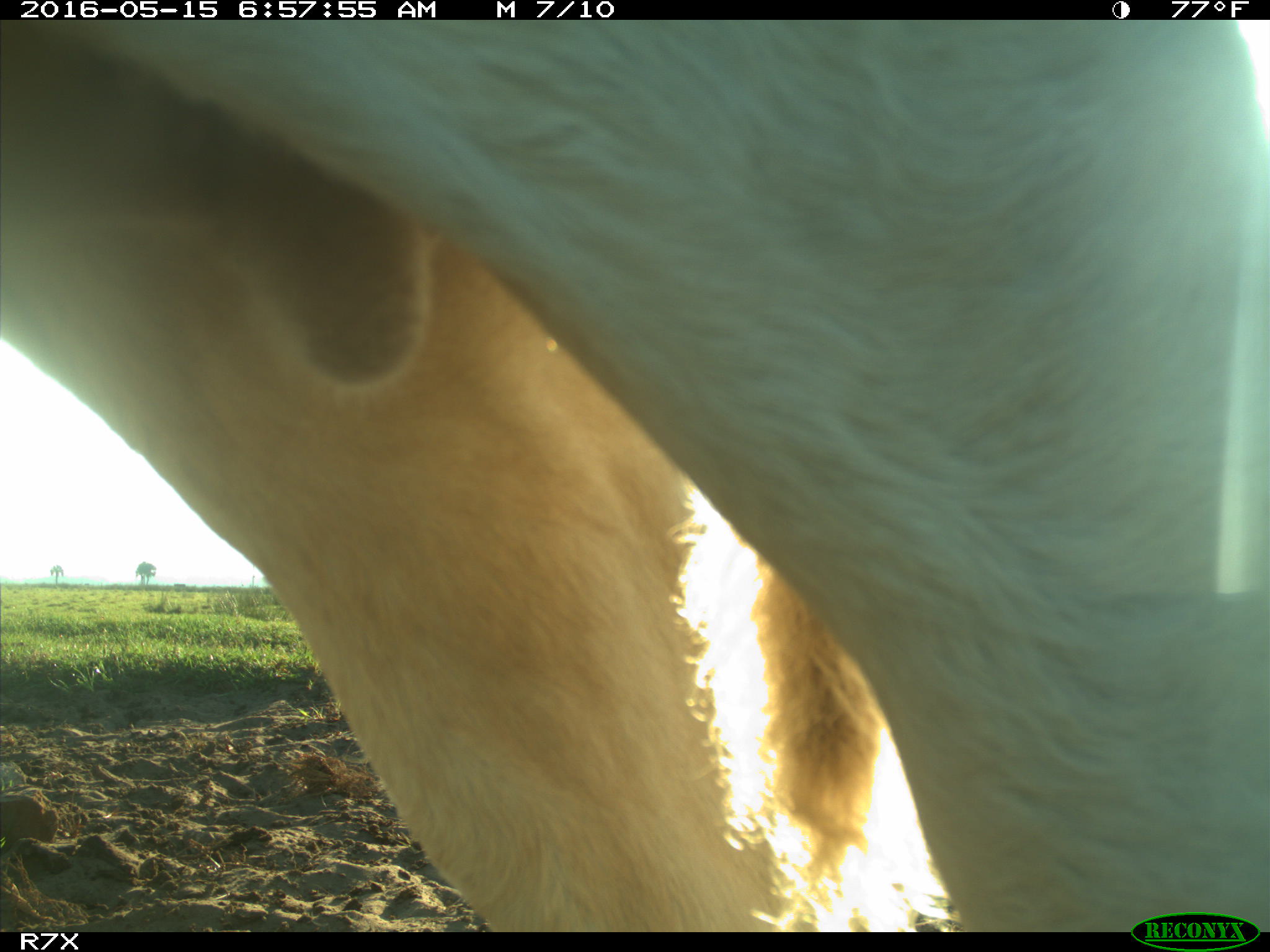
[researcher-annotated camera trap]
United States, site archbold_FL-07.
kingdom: Animalia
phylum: Chordata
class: Mammalia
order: Artiodactyla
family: Bovidae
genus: Bos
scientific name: Bos taurus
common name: domestic cow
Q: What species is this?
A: Bos taurus (domestic cow).